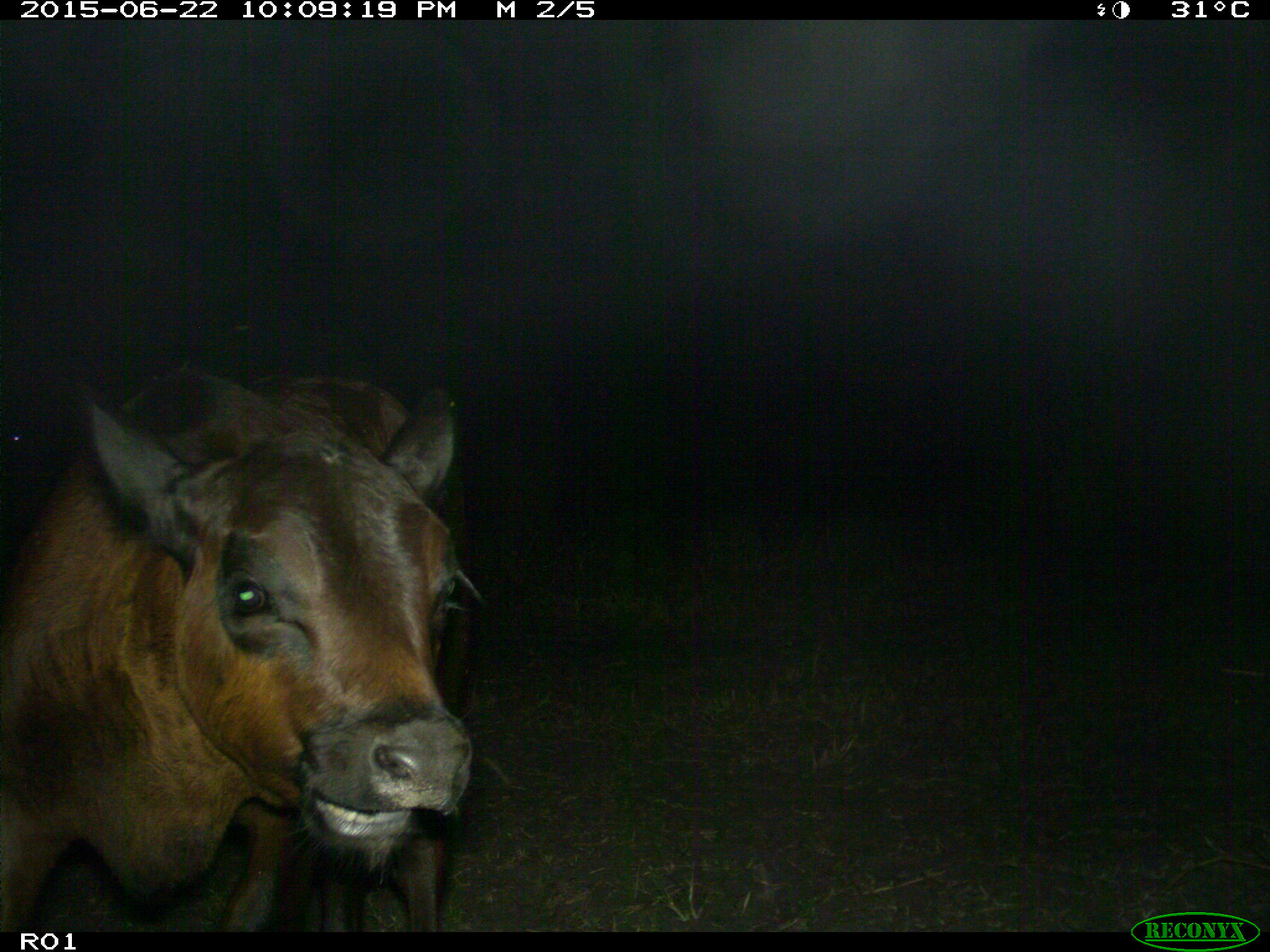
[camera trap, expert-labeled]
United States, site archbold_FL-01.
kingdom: Animalia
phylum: Chordata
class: Mammalia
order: Artiodactyla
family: Bovidae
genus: Bos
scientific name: Bos taurus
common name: domestic cow